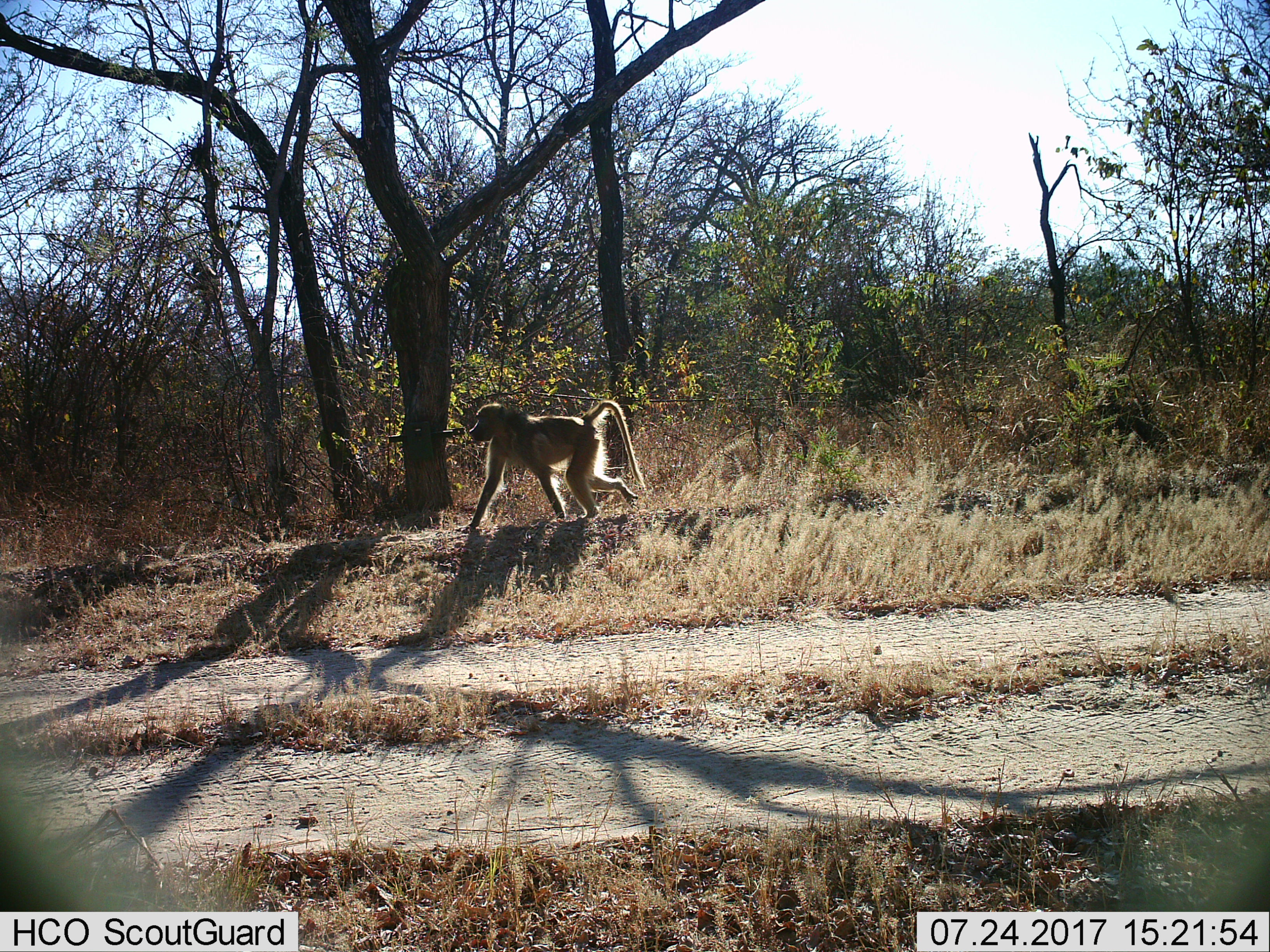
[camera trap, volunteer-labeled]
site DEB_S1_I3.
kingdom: Animalia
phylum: Chordata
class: Mammalia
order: Primates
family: Cercopithecidae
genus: Papio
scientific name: Papio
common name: baboon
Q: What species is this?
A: Baboon (Papio).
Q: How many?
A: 1.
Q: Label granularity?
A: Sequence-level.